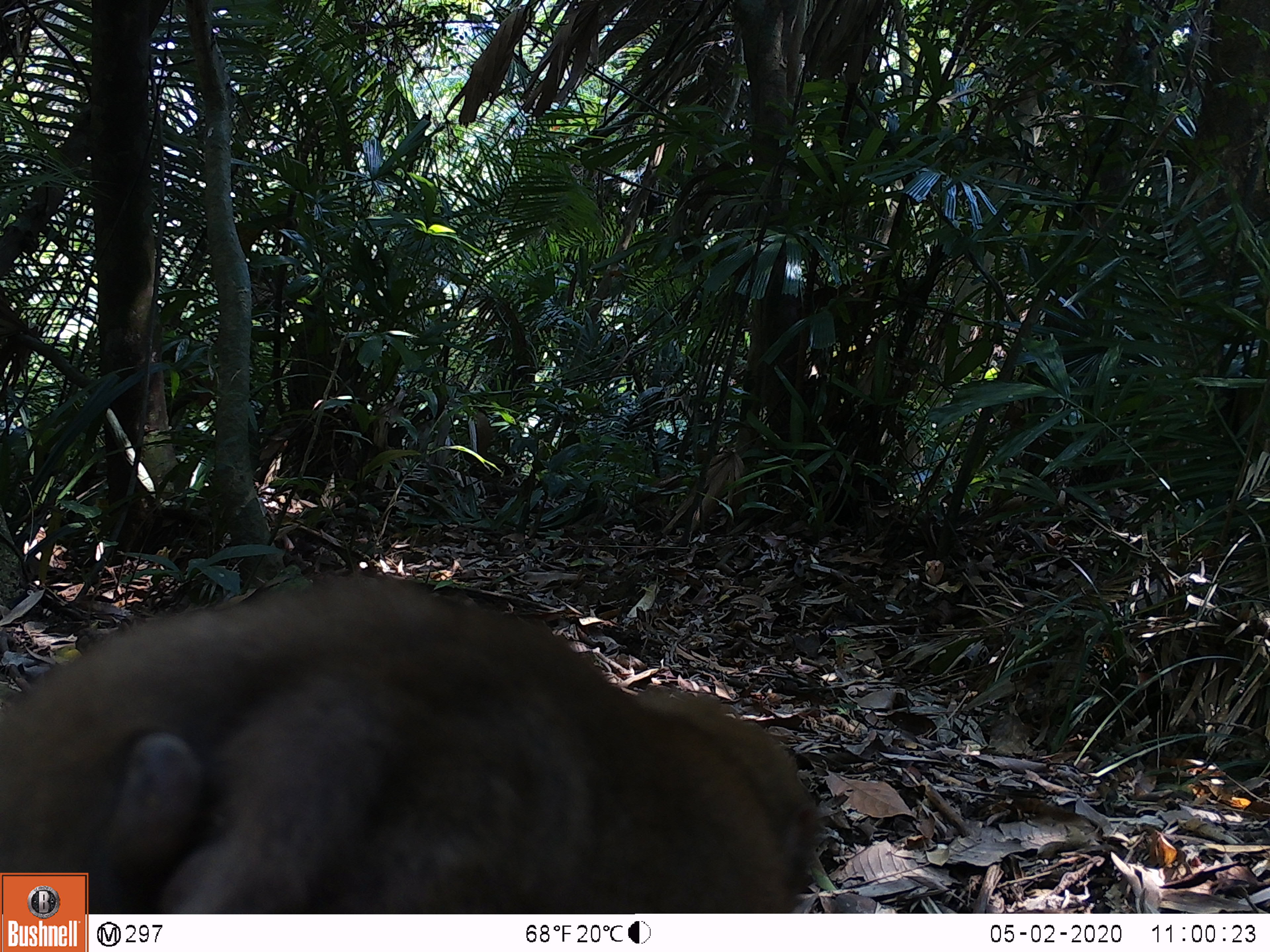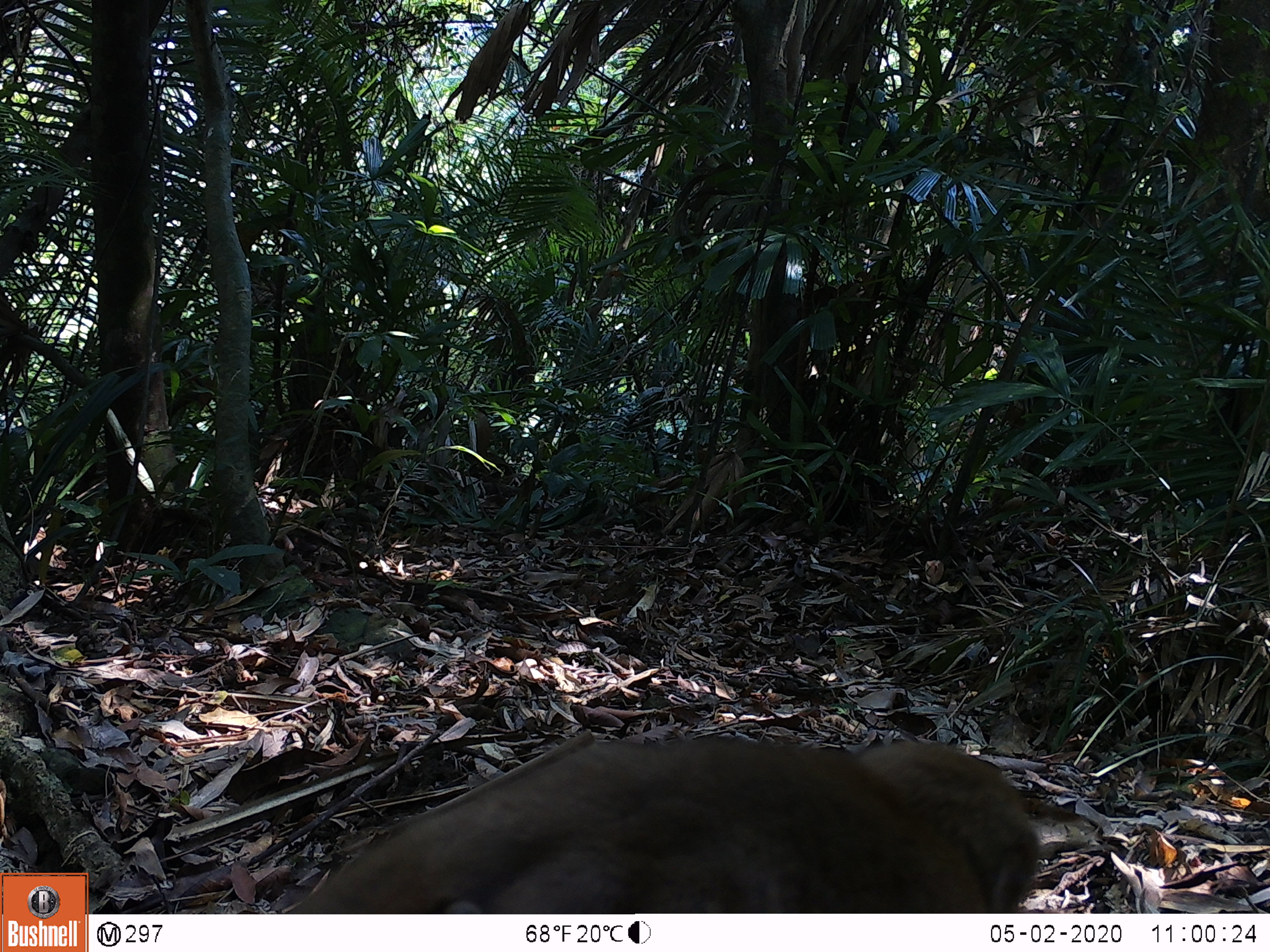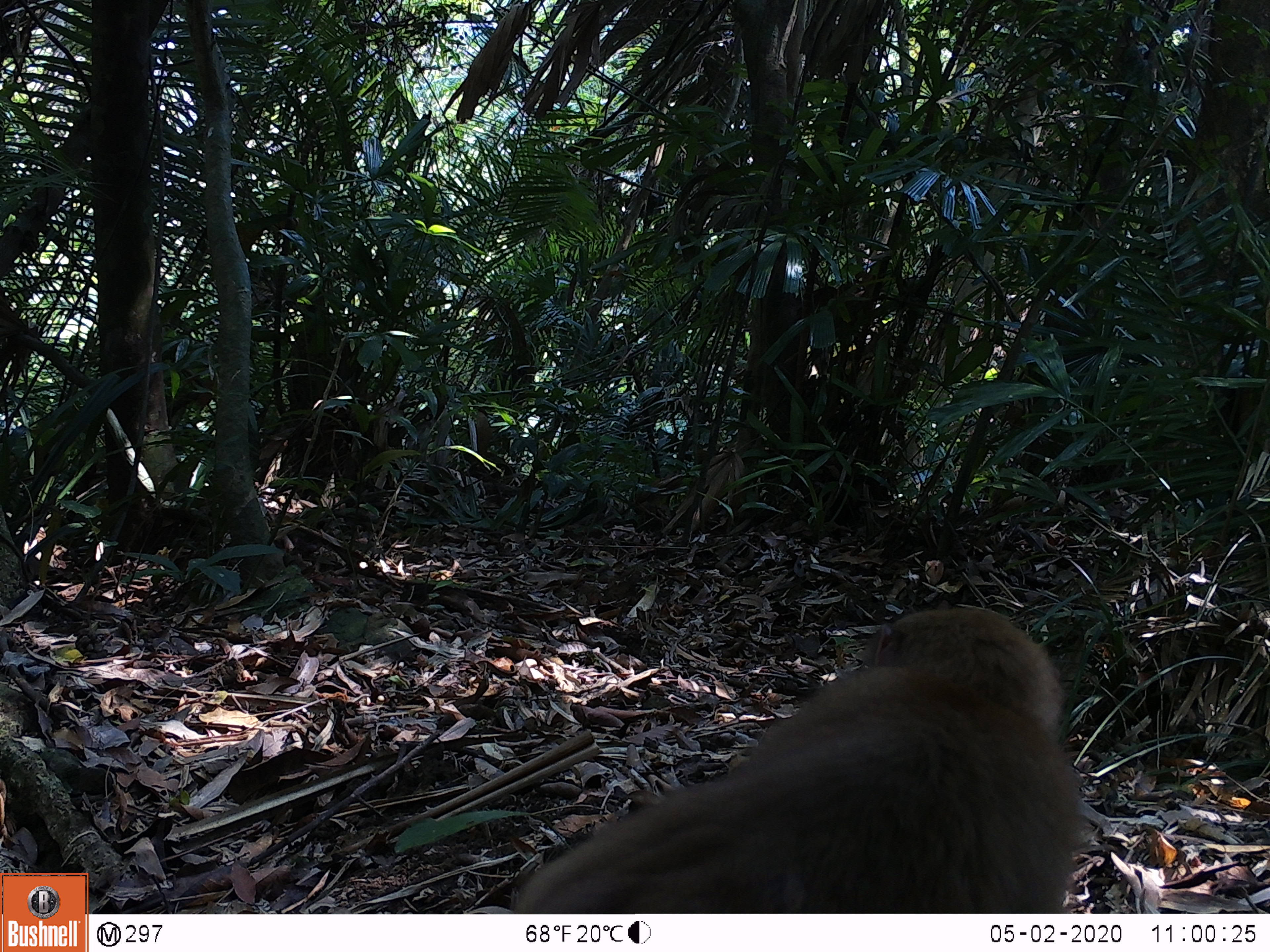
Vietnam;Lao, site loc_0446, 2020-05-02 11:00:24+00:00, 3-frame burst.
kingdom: Animalia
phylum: Chordata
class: Mammalia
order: Primates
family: Cercopithecidae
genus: Macaca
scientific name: Macaca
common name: macaques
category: assam or rhesus macaque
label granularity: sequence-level